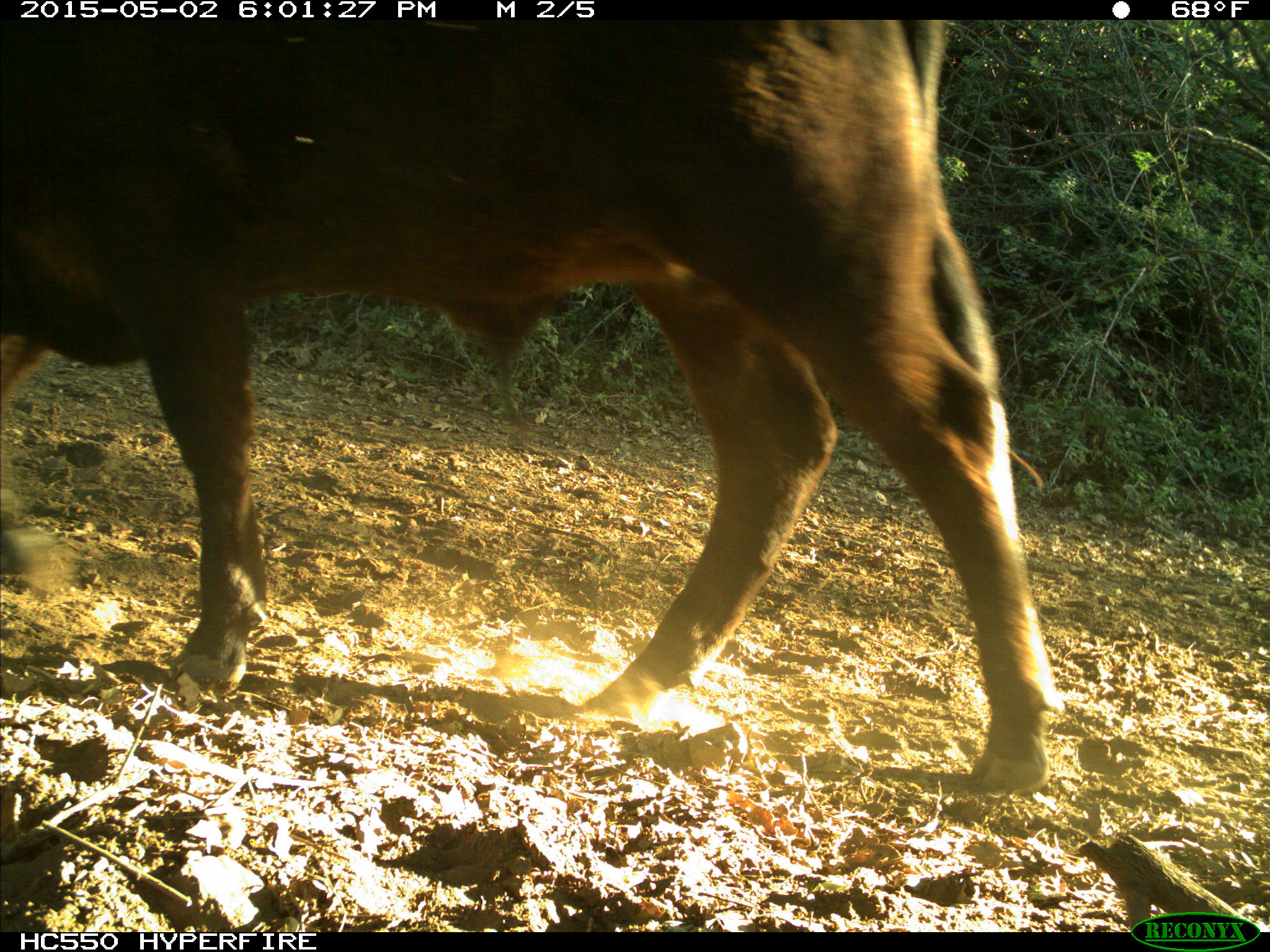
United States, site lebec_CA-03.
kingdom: Animalia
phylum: Chordata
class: Mammalia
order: Artiodactyla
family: Bovidae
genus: Bos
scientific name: Bos taurus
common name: domestic cow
Bos taurus (domestic cow).